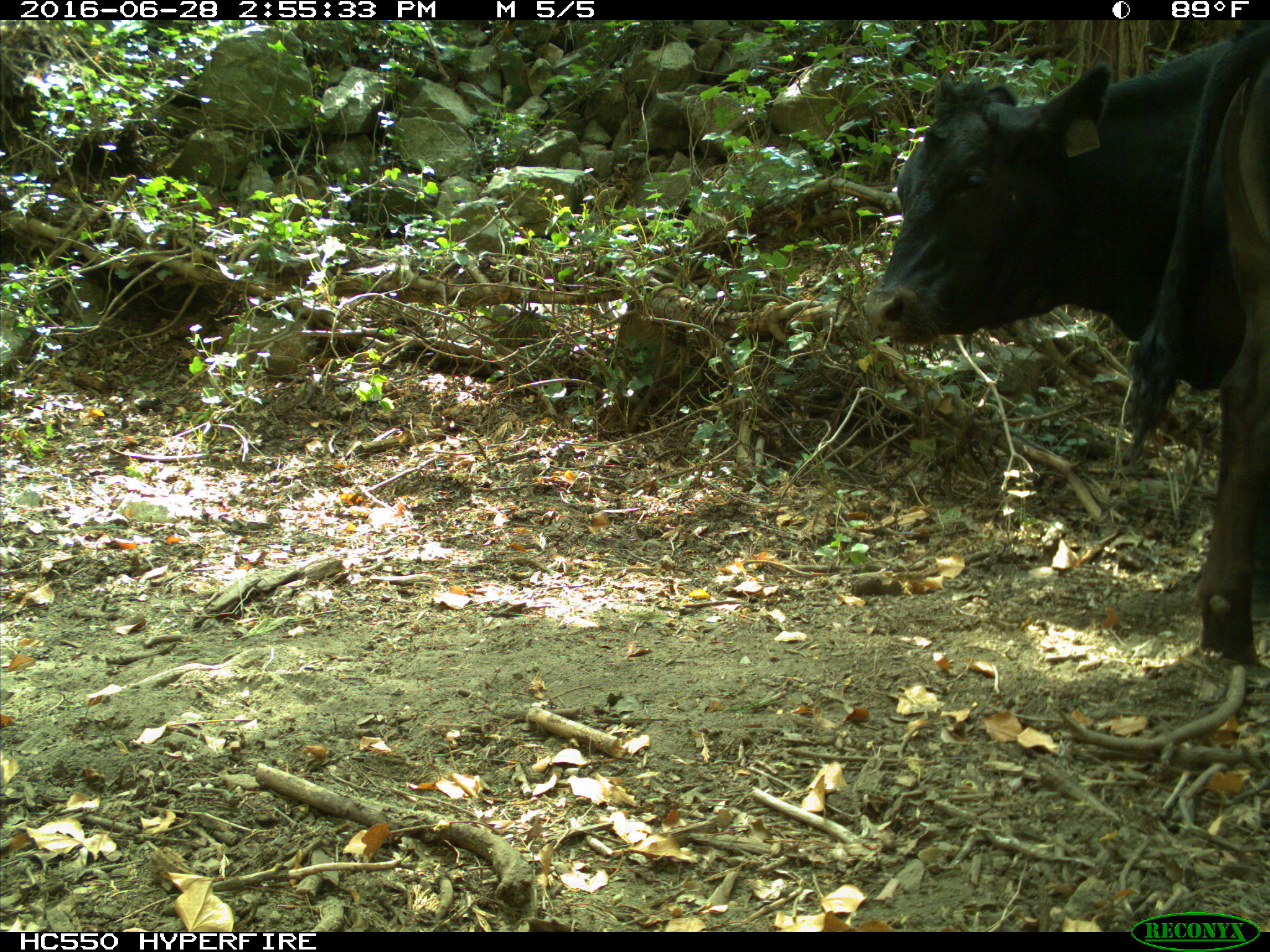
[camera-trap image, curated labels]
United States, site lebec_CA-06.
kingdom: Animalia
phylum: Chordata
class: Mammalia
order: Artiodactyla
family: Bovidae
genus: Bos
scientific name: Bos taurus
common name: domestic cow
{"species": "Bos taurus (domestic cow)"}